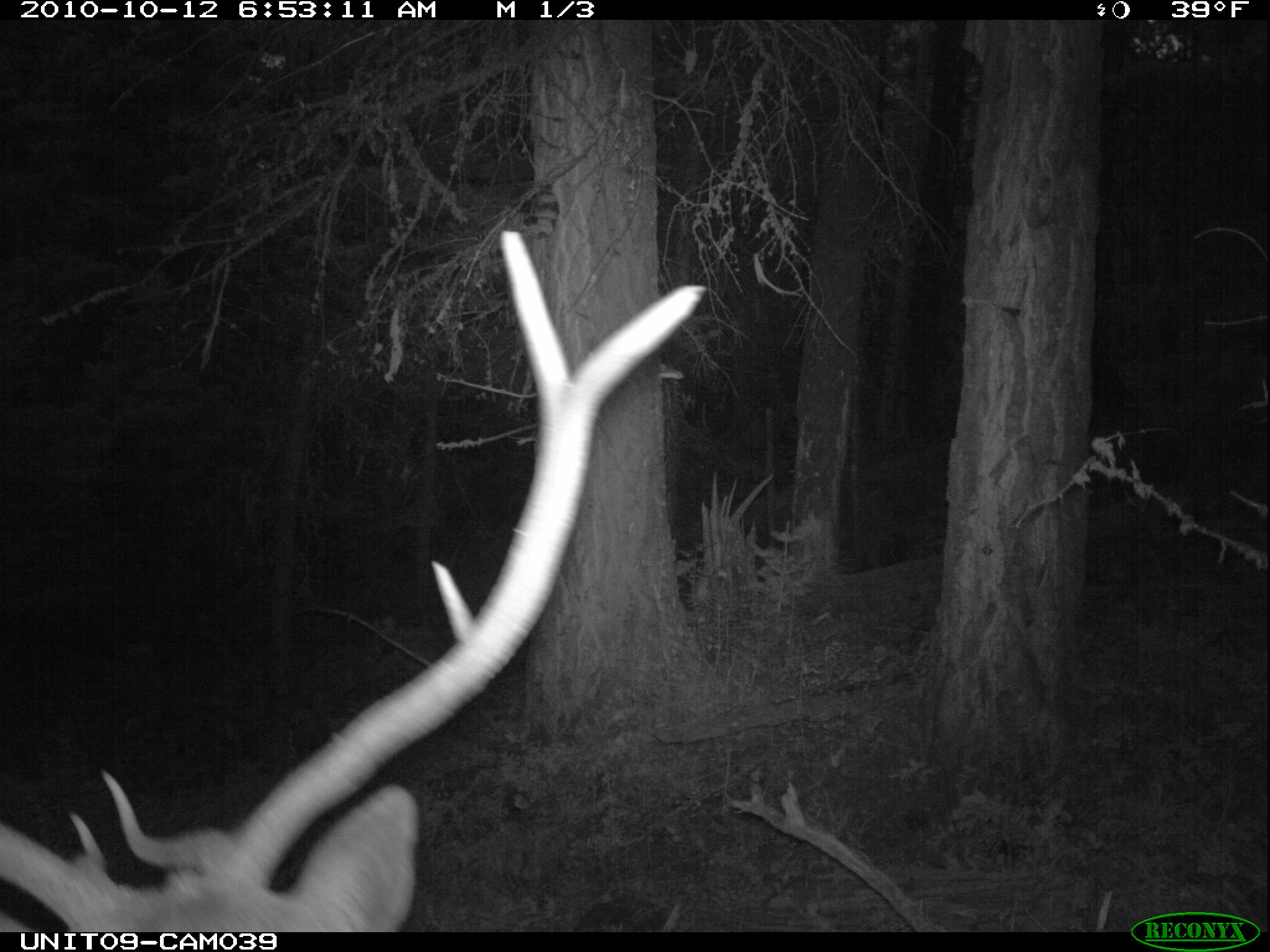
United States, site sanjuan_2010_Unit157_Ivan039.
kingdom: Animalia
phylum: Chordata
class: Mammalia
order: Artiodactyla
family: Cervidae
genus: Cervus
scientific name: Cervus elaphus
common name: red deer